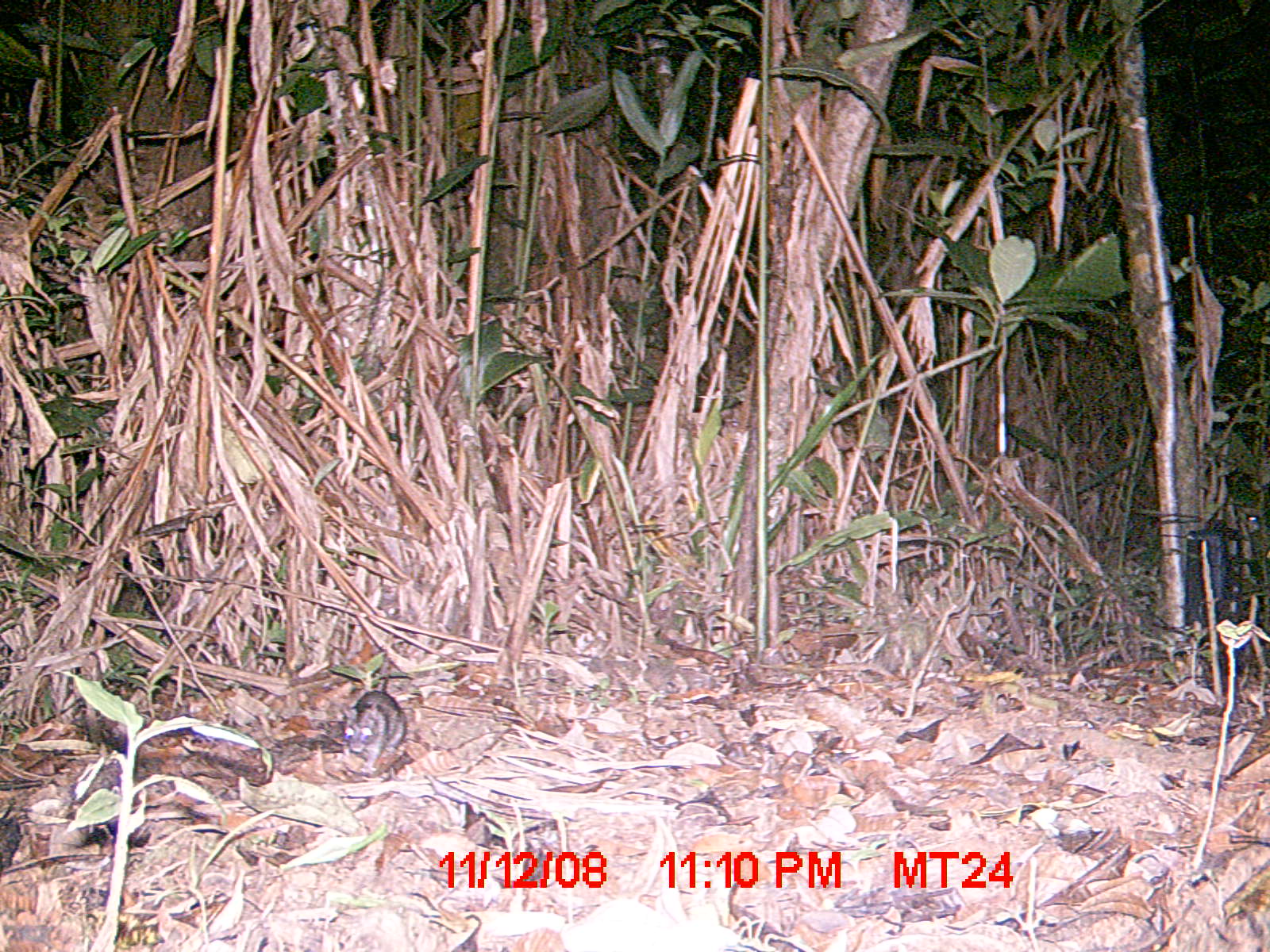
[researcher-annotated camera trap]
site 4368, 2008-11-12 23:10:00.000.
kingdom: Animalia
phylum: Chordata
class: Mammalia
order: Rodentia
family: Muridae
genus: Rattus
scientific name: Rattus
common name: rodent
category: unknown rat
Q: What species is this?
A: Unknown rat (rodent) (Rattus).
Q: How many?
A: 1.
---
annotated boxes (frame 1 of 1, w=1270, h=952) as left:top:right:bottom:
unknown rat: 339:688:407:770